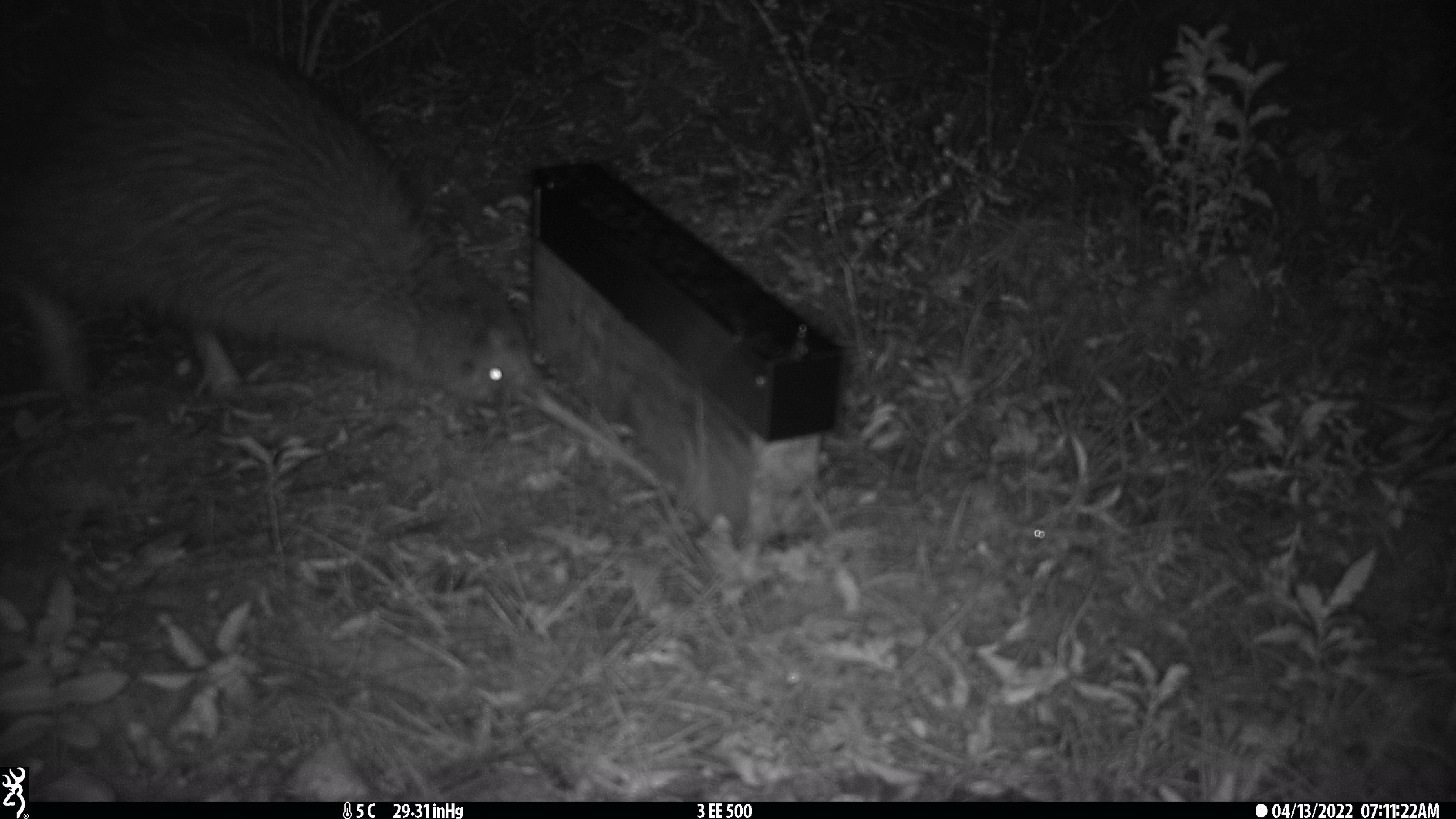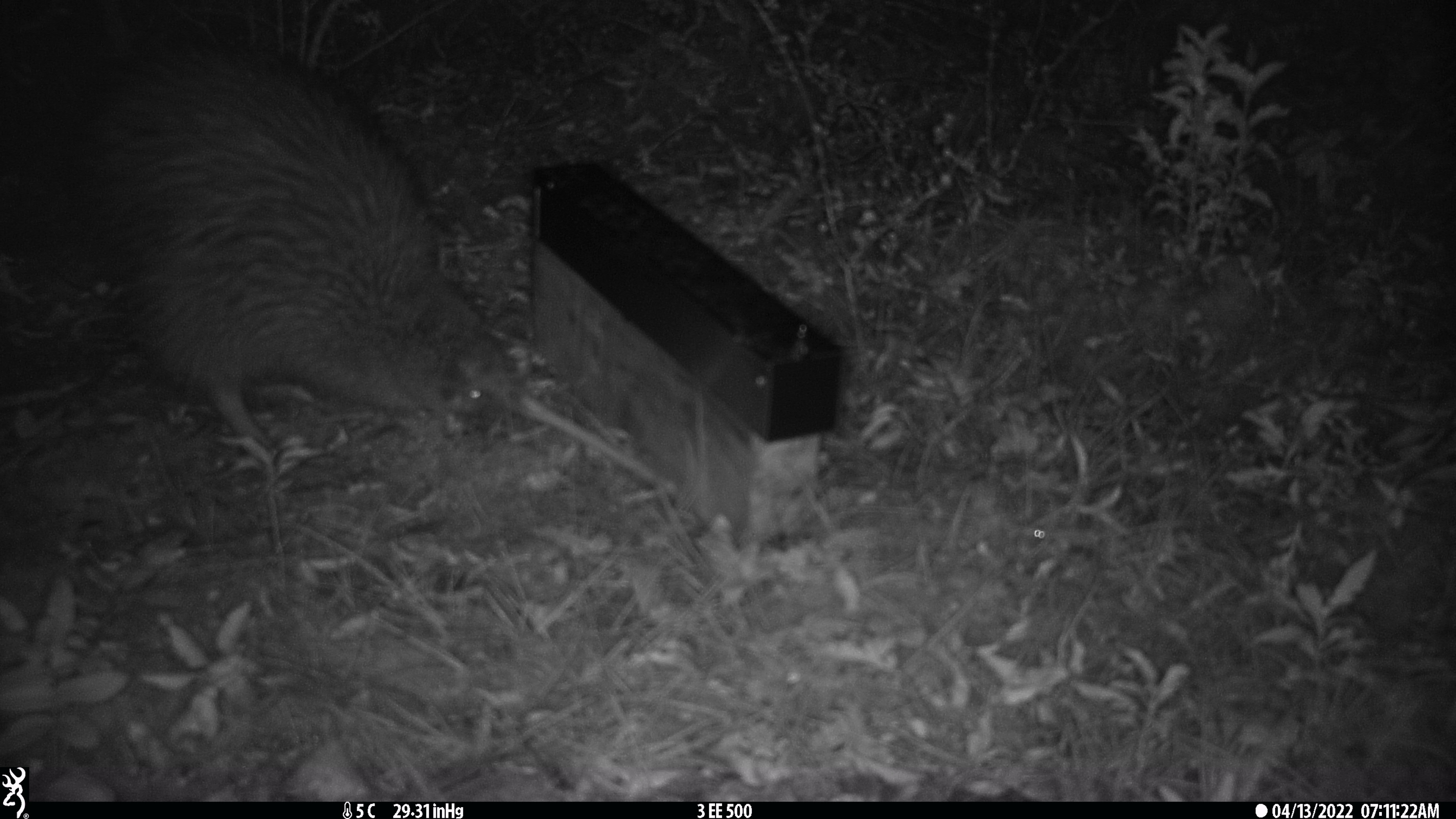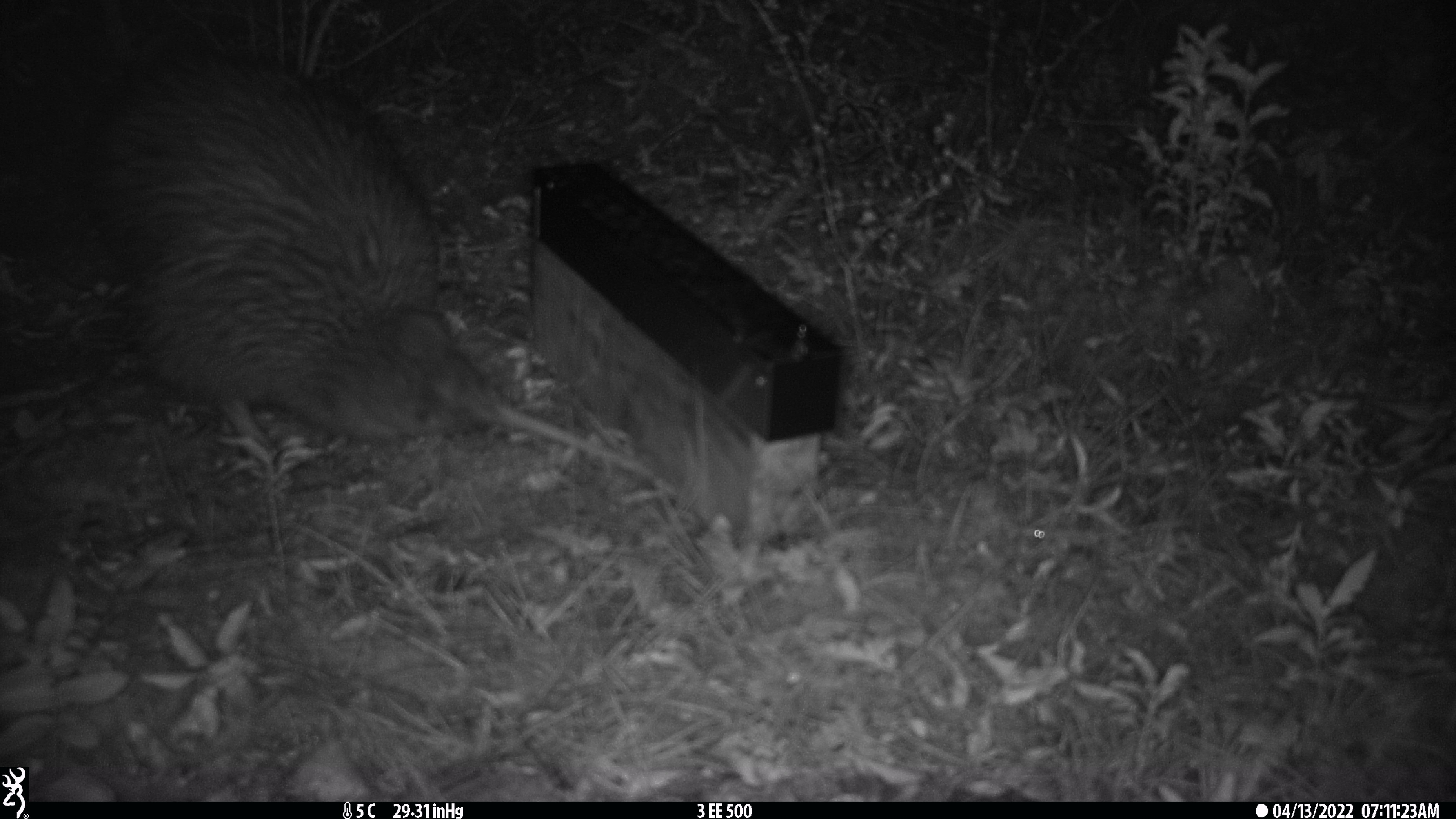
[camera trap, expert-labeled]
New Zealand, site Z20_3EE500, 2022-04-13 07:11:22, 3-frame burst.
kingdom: Animalia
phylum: Chordata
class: Aves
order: Apterygiformes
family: Apterygidae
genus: Apteryx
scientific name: Apteryx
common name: kiwi